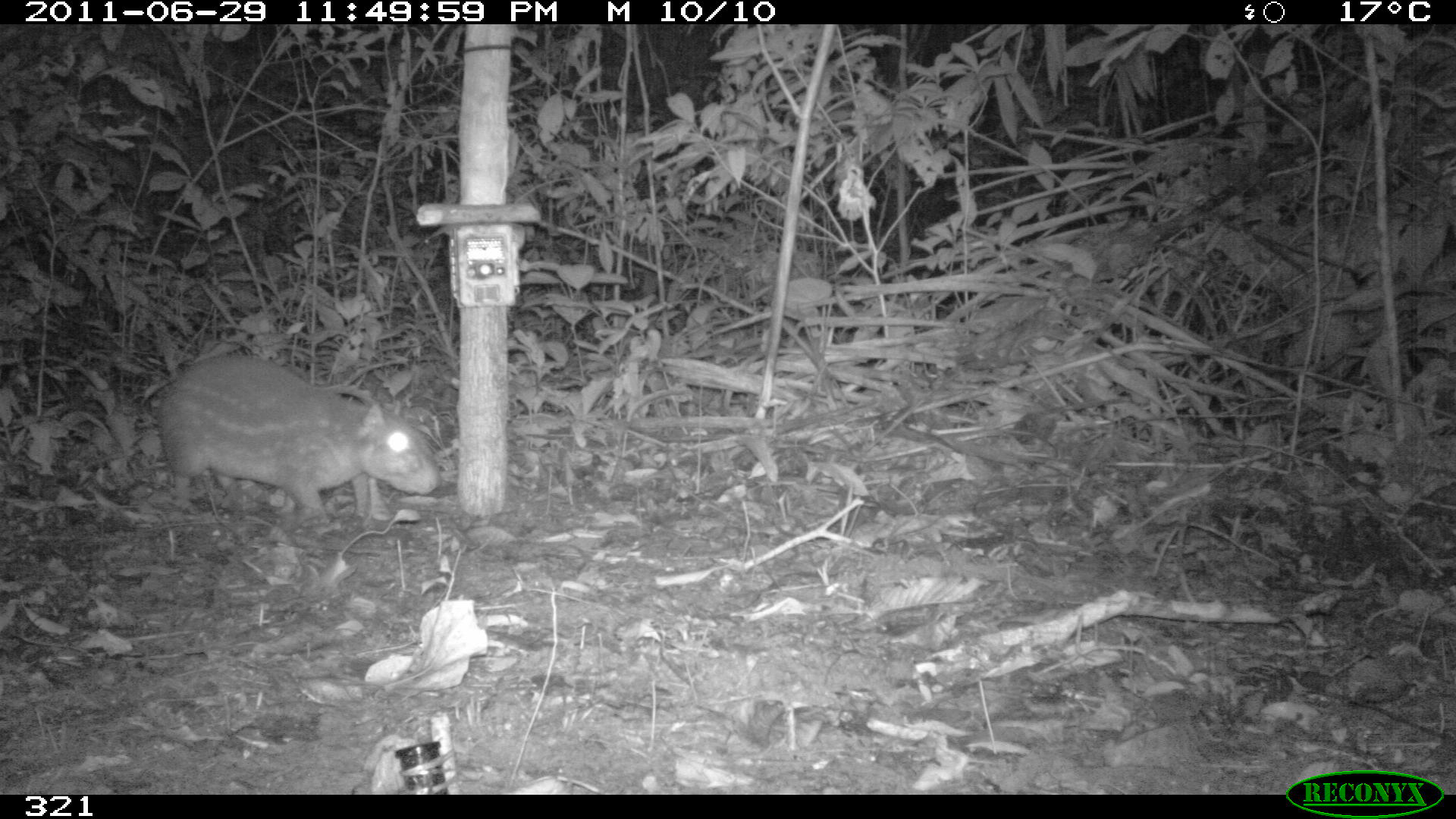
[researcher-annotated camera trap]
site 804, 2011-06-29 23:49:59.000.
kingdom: Animalia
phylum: Chordata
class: Mammalia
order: Rodentia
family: Cuniculidae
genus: Cuniculus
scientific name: Cuniculus paca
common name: spotted paca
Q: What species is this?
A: Cuniculus paca (spotted paca).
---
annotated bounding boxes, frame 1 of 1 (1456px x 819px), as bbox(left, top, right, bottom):
cuniculus paca: bbox(158, 354, 442, 518)